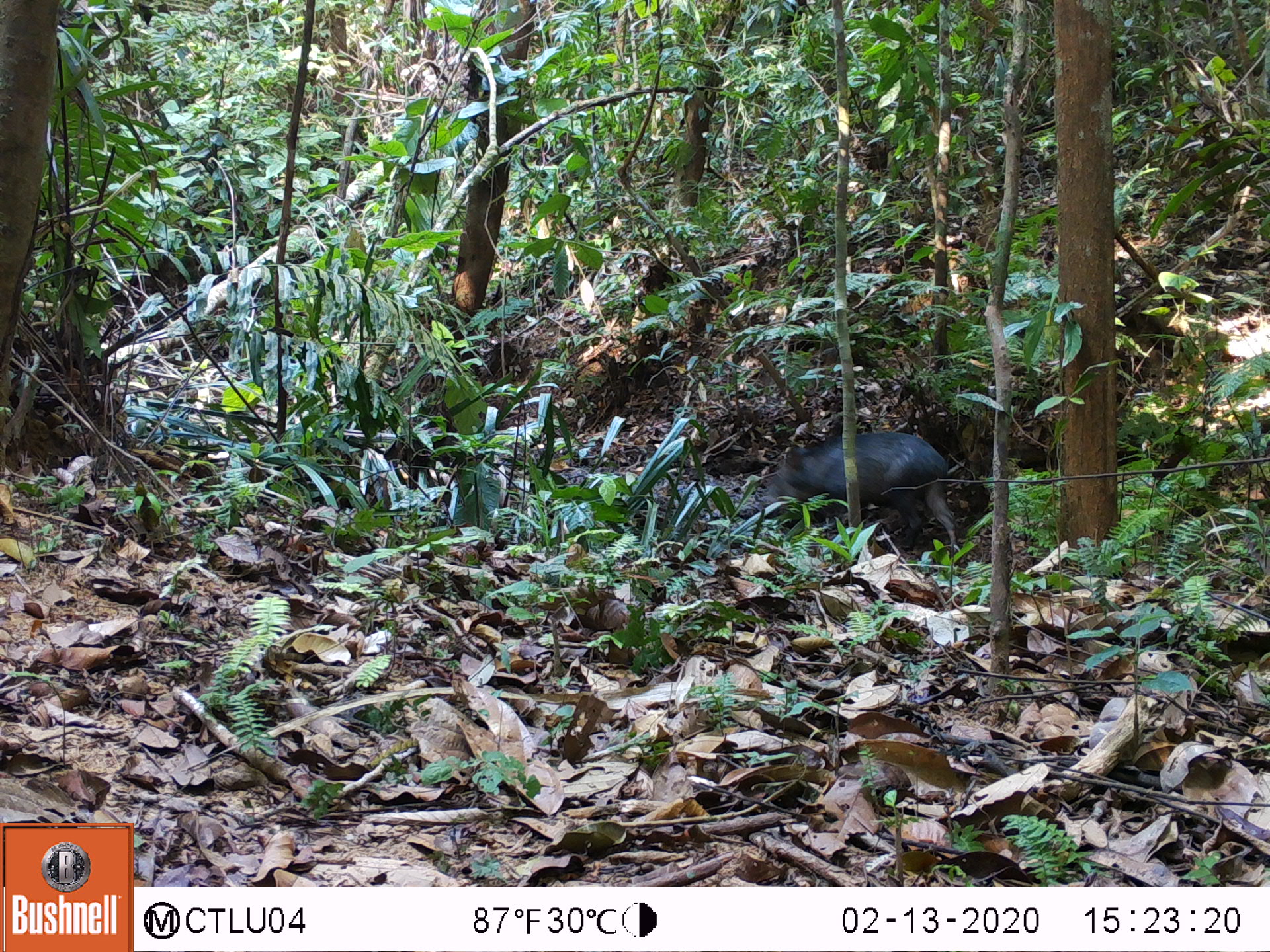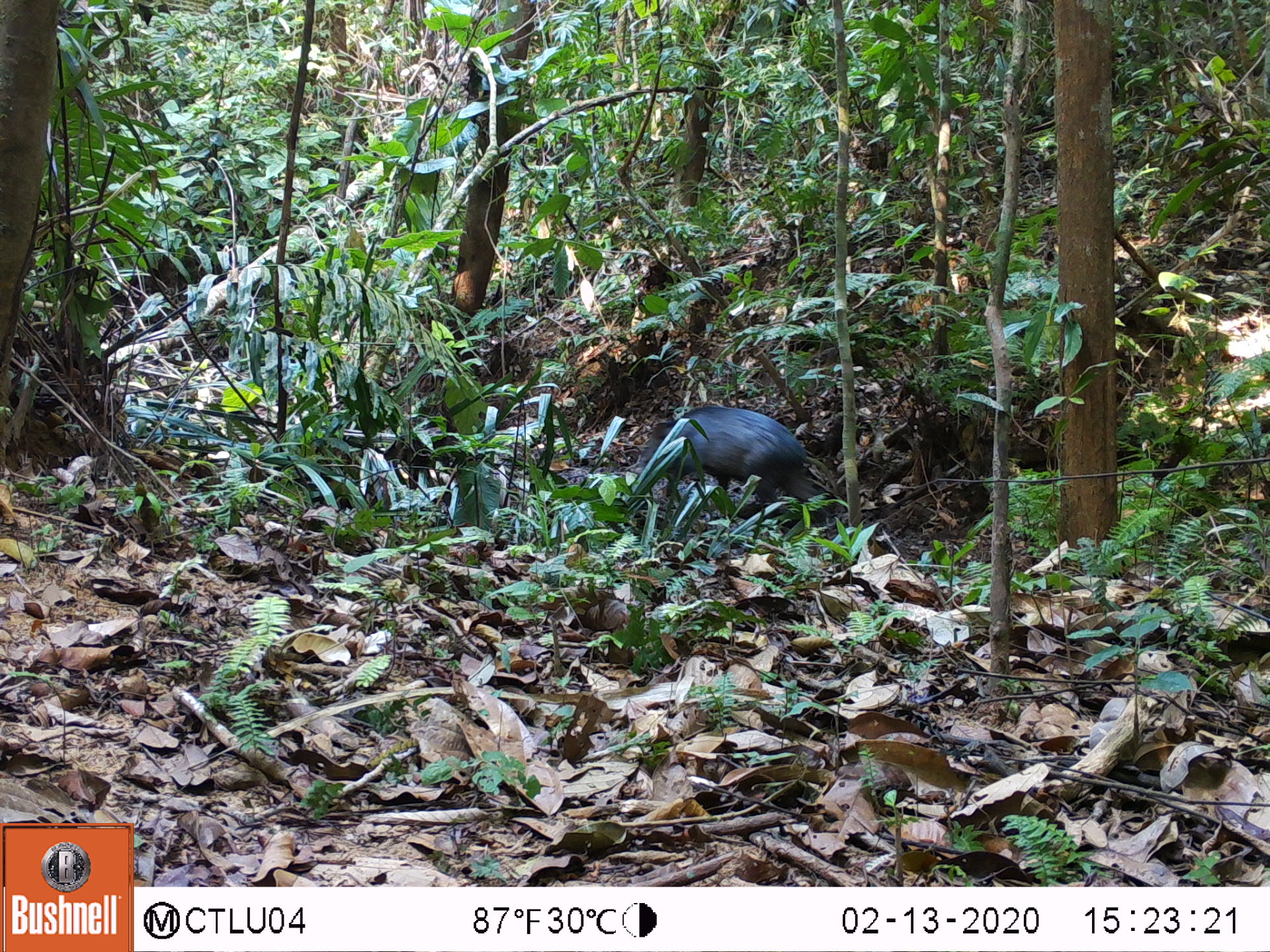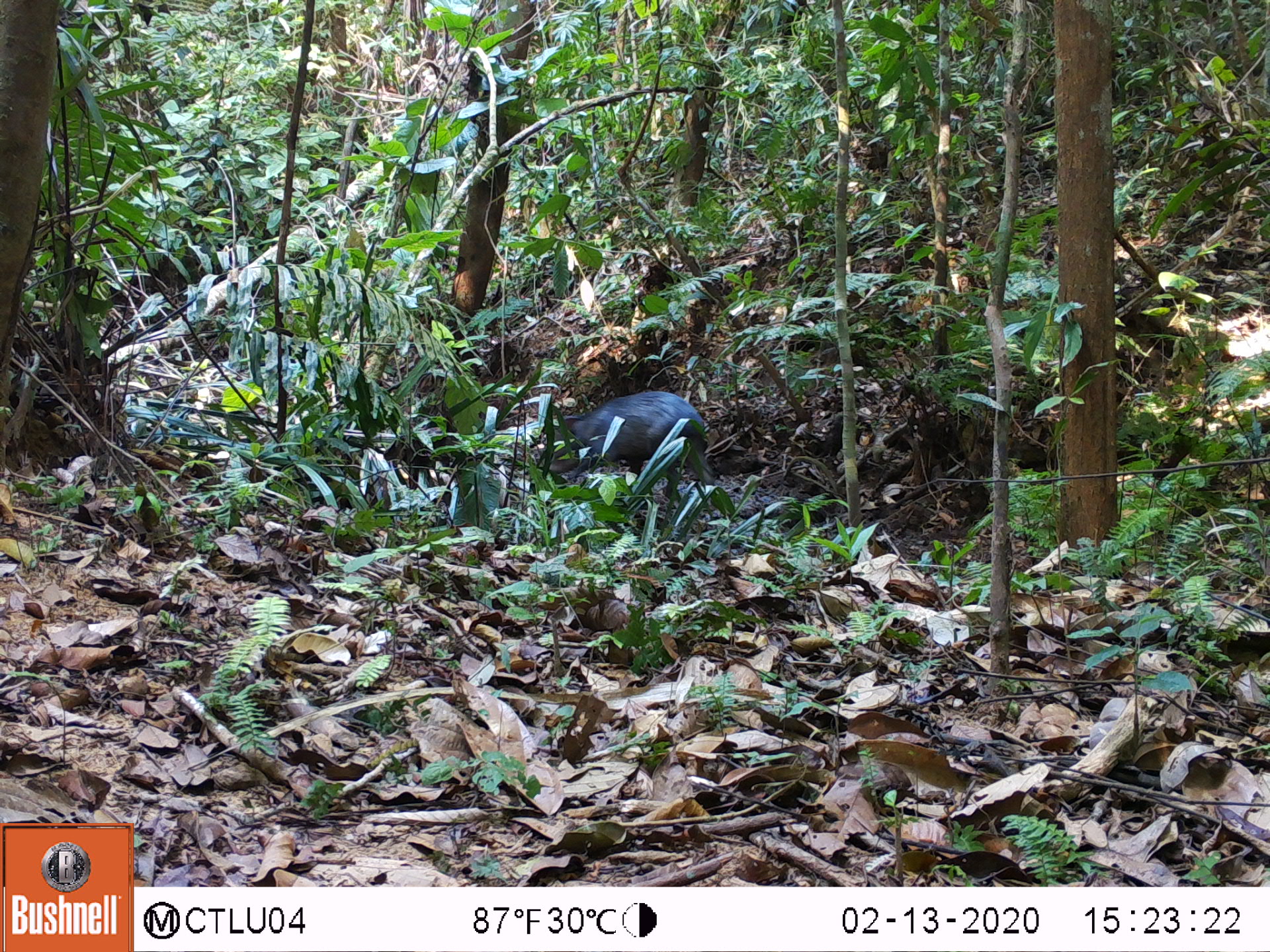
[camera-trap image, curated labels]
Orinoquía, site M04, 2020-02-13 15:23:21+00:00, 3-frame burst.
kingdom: Animalia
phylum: Chordata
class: Mammalia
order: Artiodactyla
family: Tayassuidae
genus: Pecari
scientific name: Pecari tajacu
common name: collared peccary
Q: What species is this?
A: Collared peccary (Pecari tajacu).